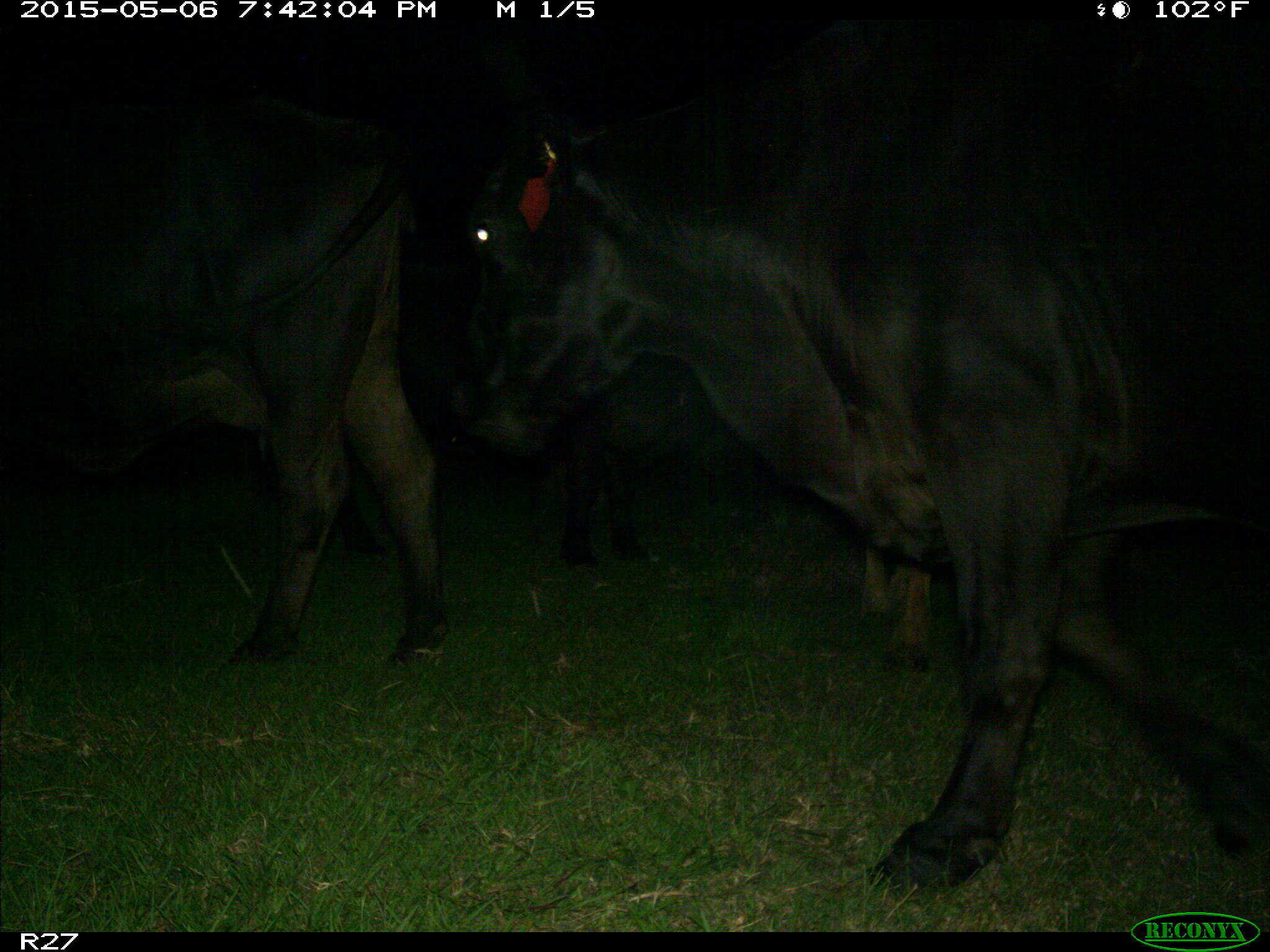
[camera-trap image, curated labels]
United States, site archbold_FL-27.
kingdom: Animalia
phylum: Chordata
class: Mammalia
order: Artiodactyla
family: Bovidae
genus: Bos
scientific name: Bos taurus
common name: domestic cow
Bos taurus (domestic cow).